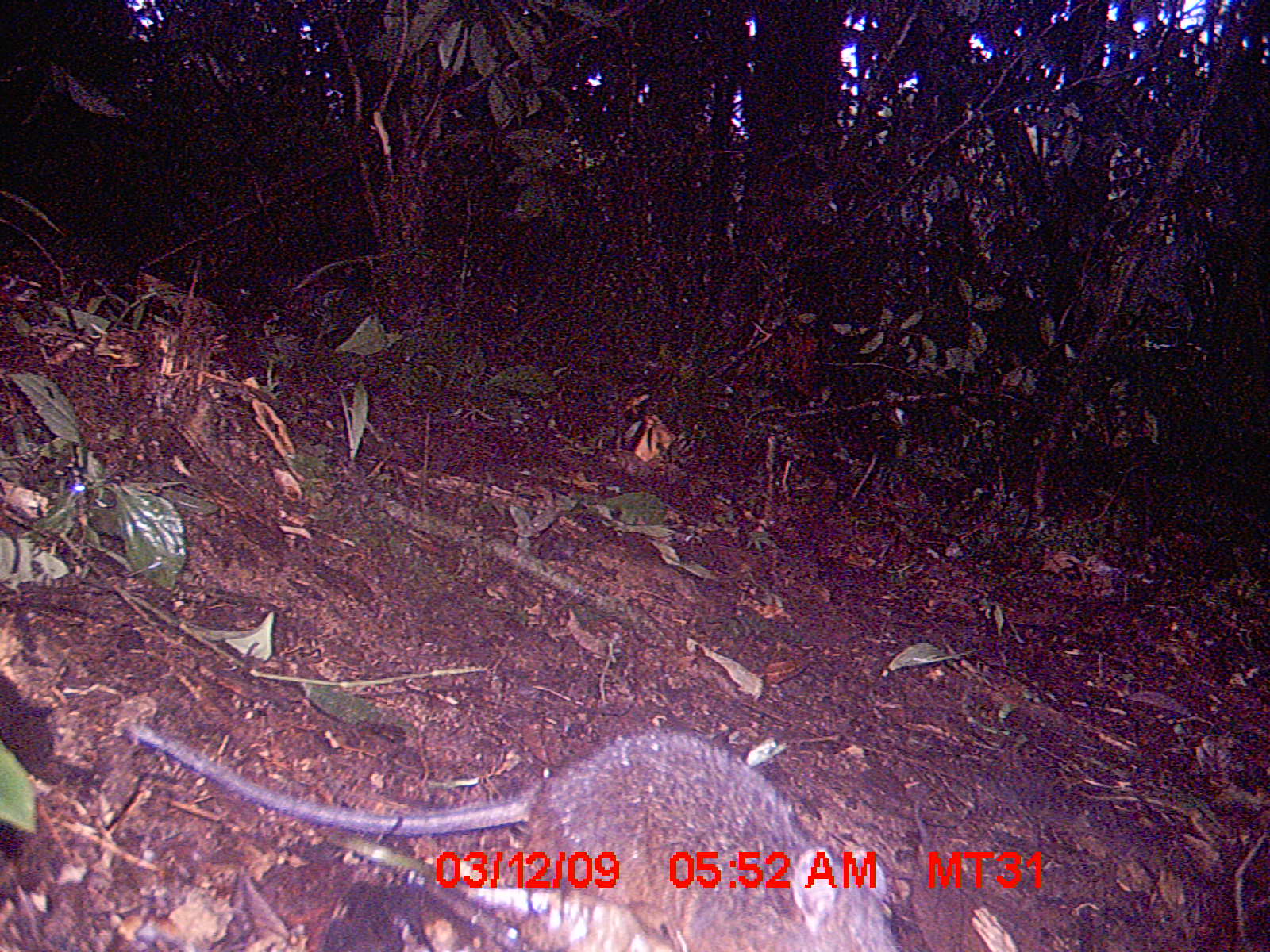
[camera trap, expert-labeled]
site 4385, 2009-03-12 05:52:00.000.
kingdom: Animalia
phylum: Chordata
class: Mammalia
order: Rodentia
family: Nesomyidae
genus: Nesomys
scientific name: Nesomys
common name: nesomys rodents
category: nesomys sp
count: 1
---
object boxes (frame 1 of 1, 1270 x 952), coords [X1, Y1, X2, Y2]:
nesomys sp: [122, 713, 901, 949]